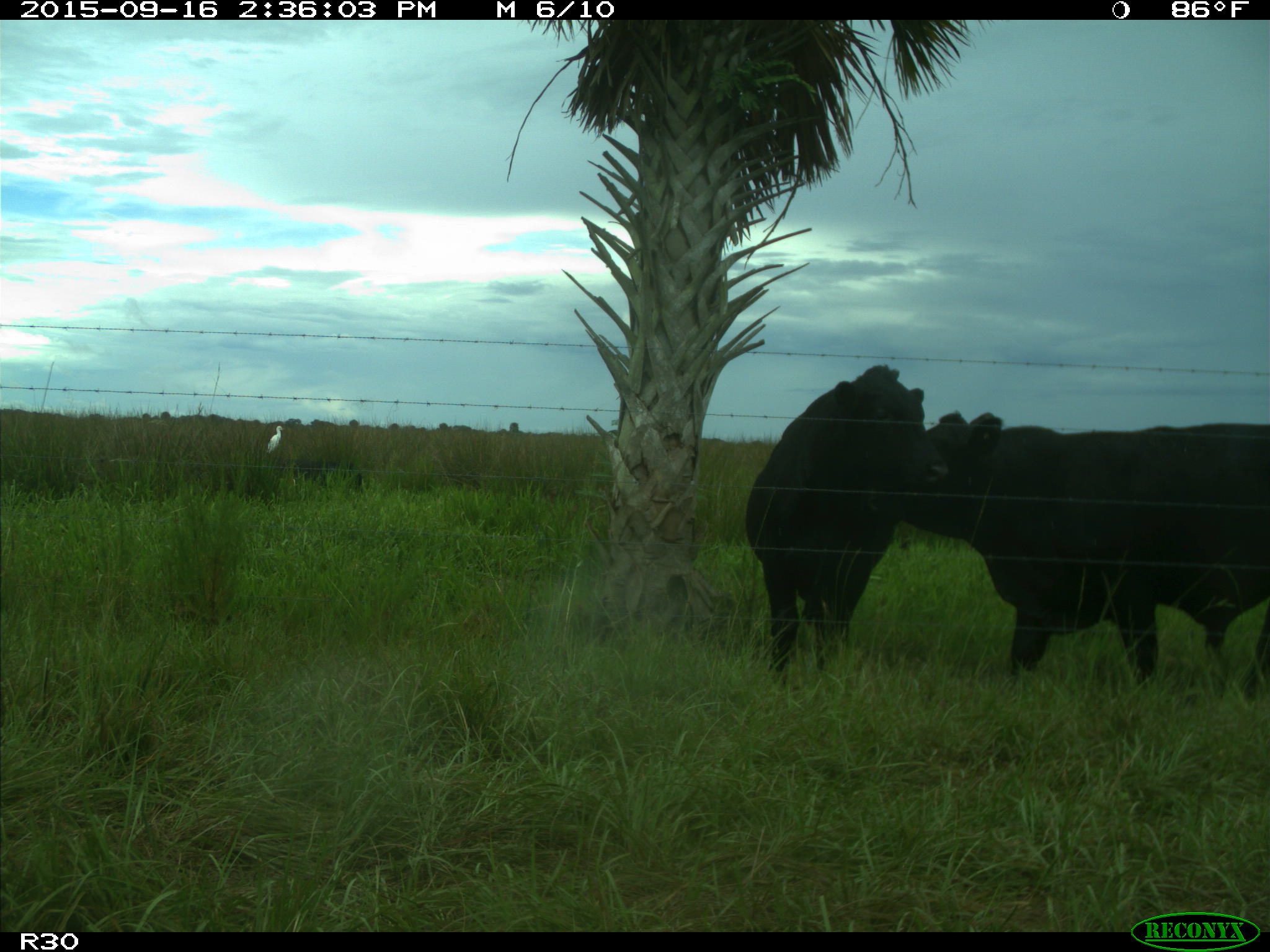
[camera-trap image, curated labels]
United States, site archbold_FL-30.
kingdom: Animalia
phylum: Chordata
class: Mammalia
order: Artiodactyla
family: Bovidae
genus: Bos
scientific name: Bos taurus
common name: domestic cow